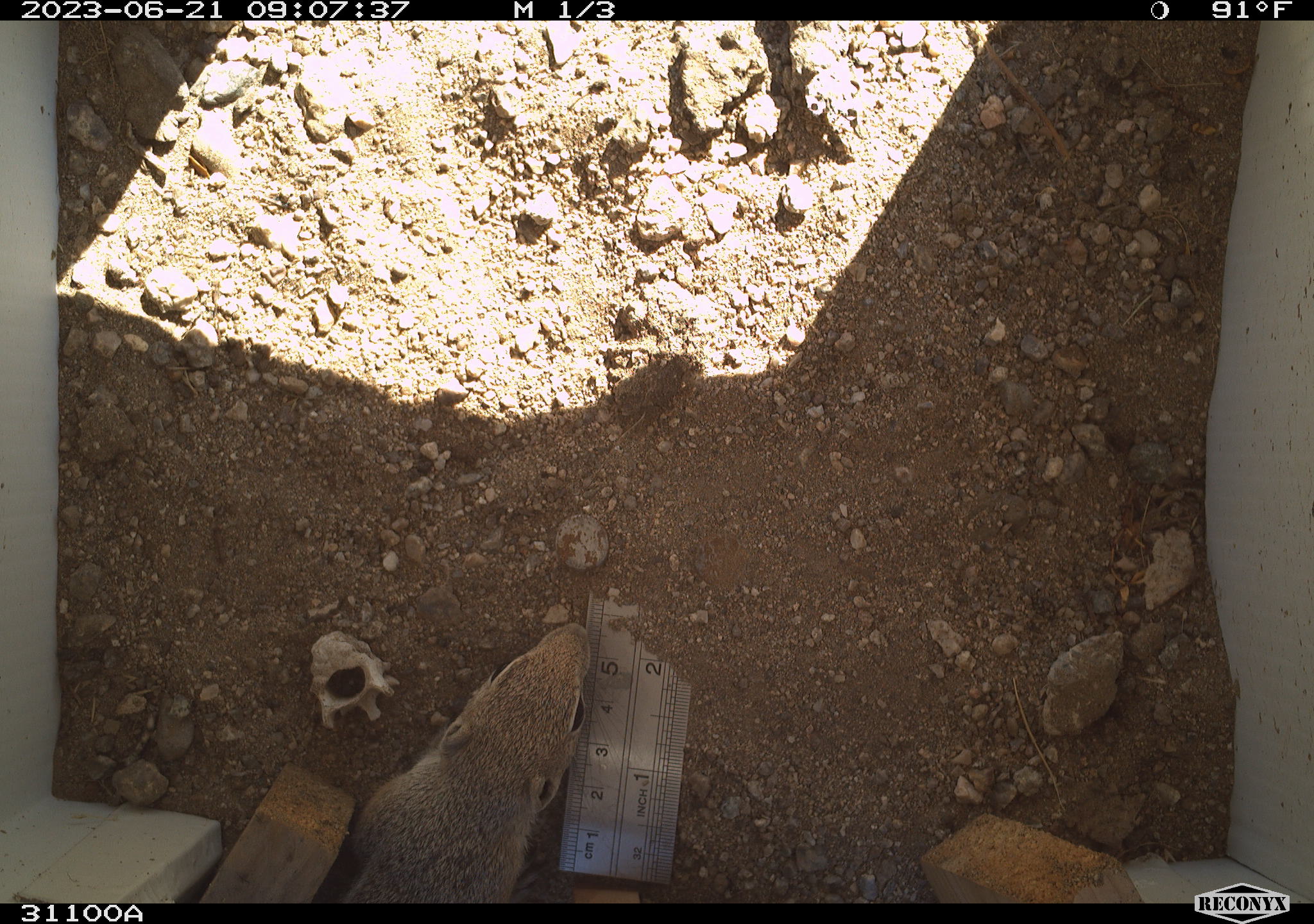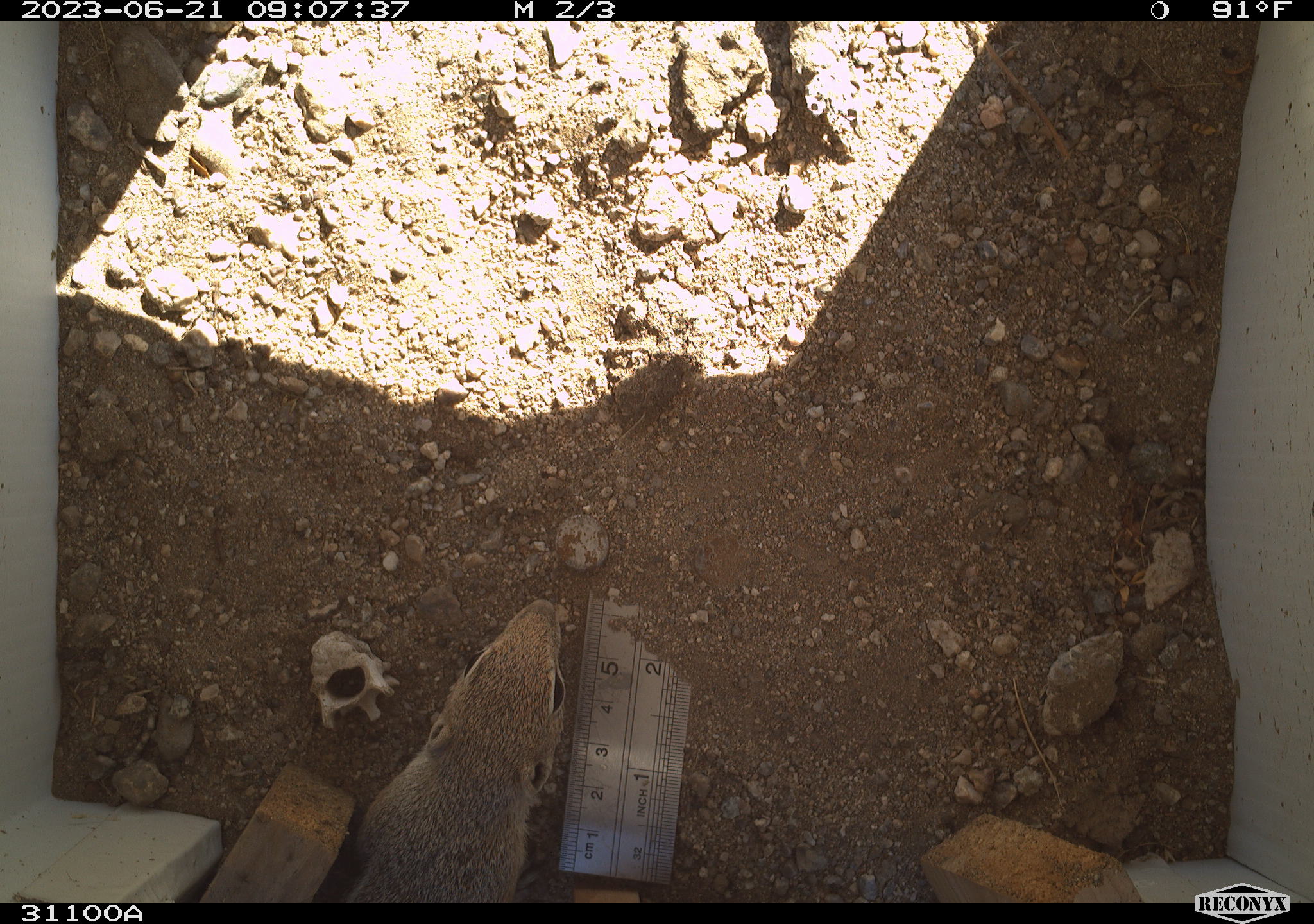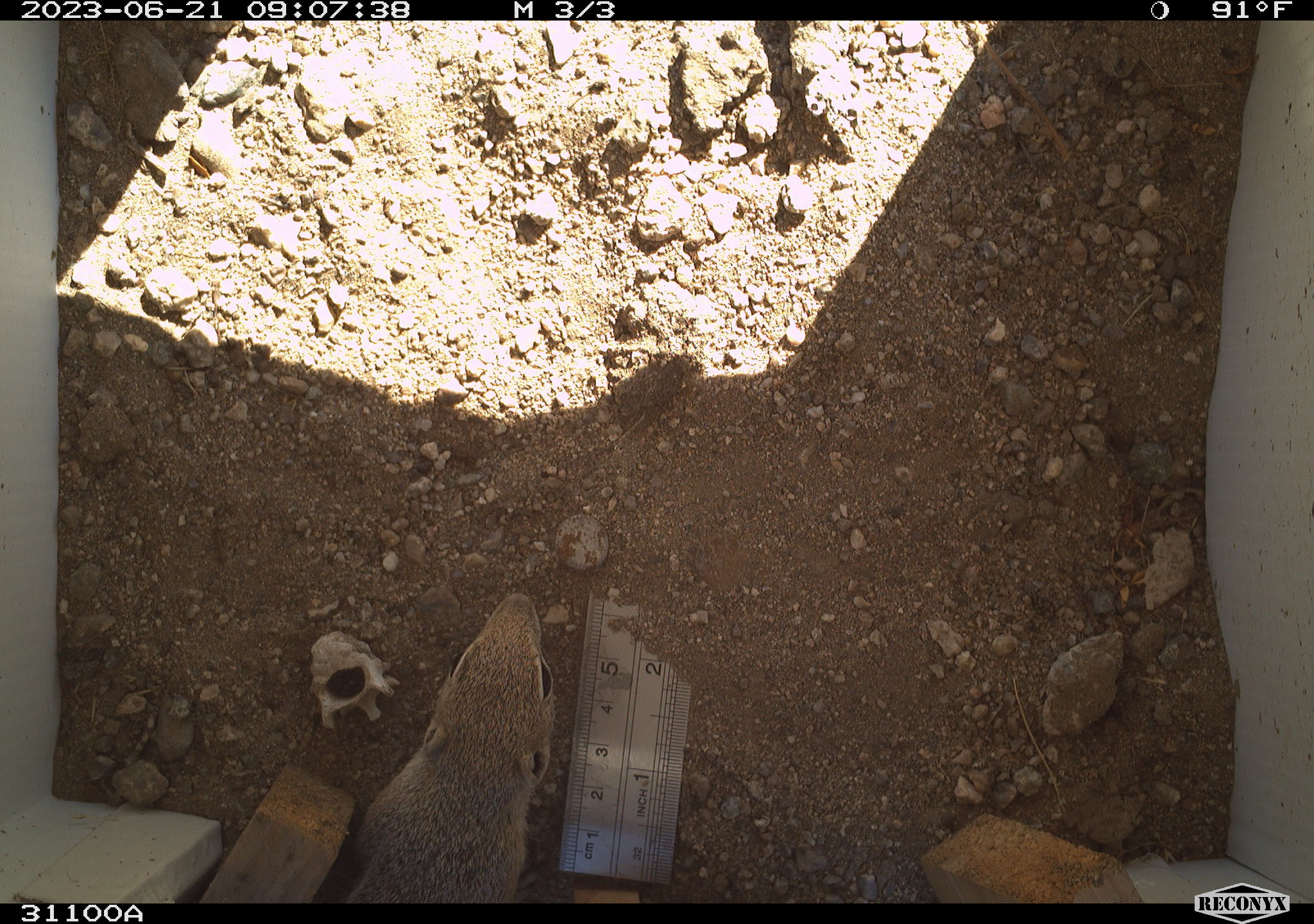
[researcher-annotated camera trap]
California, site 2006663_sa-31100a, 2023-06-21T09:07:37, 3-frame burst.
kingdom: Animalia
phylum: Chordata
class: Mammalia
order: Rodentia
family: Sciuridae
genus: Ammospermophilus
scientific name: Ammospermophilus leucurus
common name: white-tailed antelope squirrel